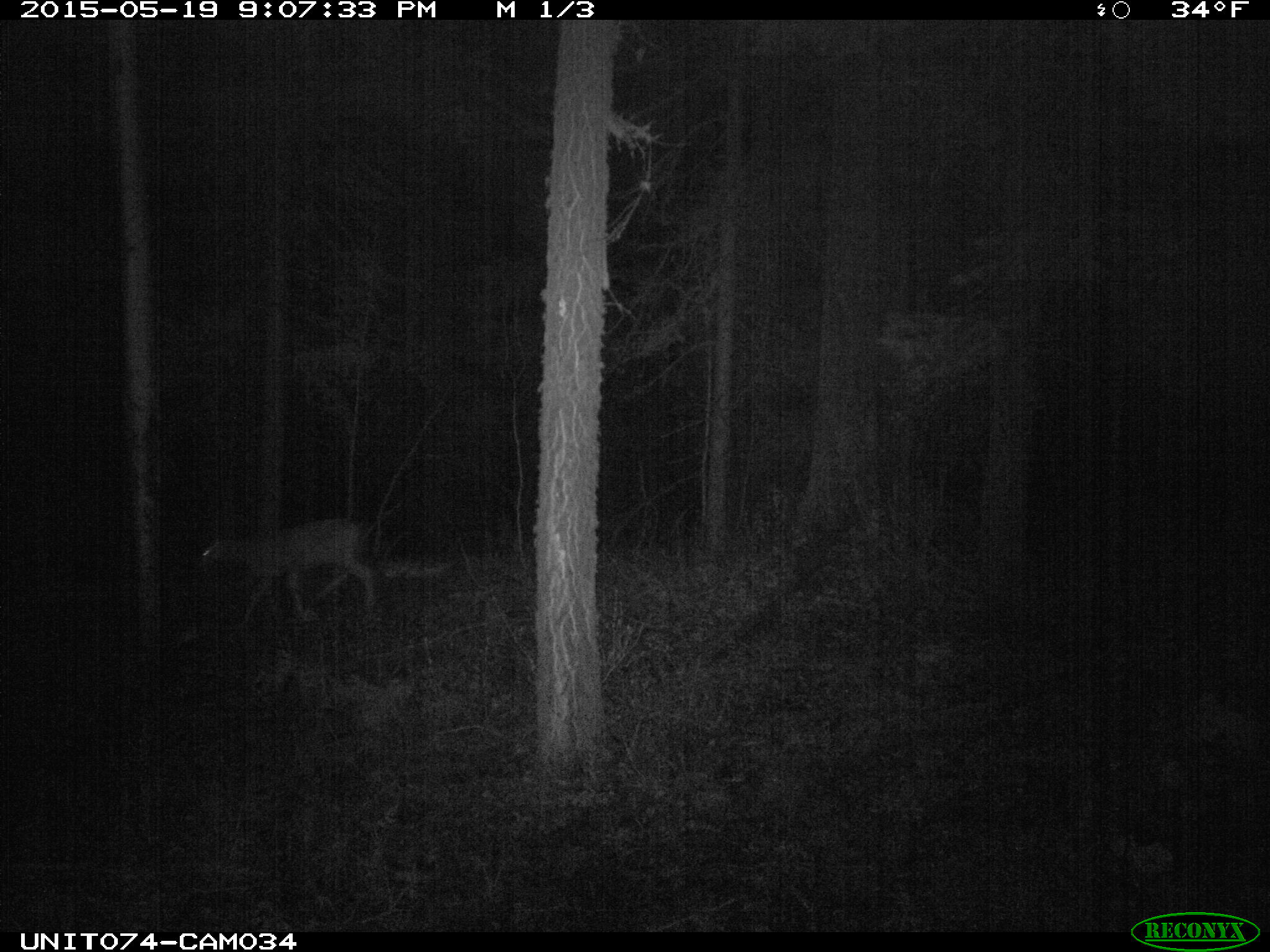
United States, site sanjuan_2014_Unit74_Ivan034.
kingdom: Animalia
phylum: Chordata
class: Mammalia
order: Artiodactyla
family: Cervidae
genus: Odocoileus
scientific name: Odocoileus hemionus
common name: mule deer